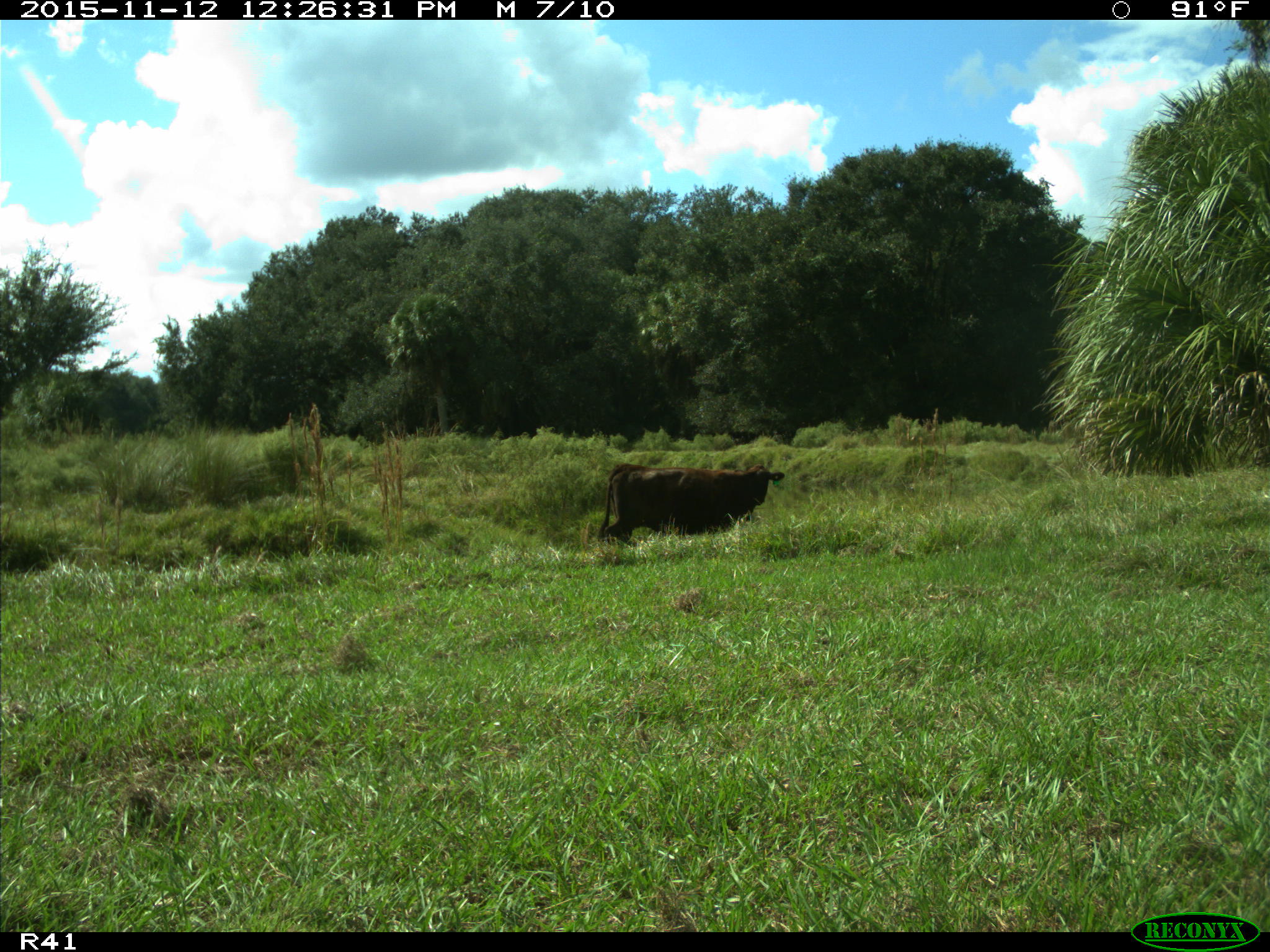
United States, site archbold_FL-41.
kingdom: Animalia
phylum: Chordata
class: Mammalia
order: Artiodactyla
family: Bovidae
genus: Bos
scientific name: Bos taurus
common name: domestic cow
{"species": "Bos taurus (domestic cow)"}